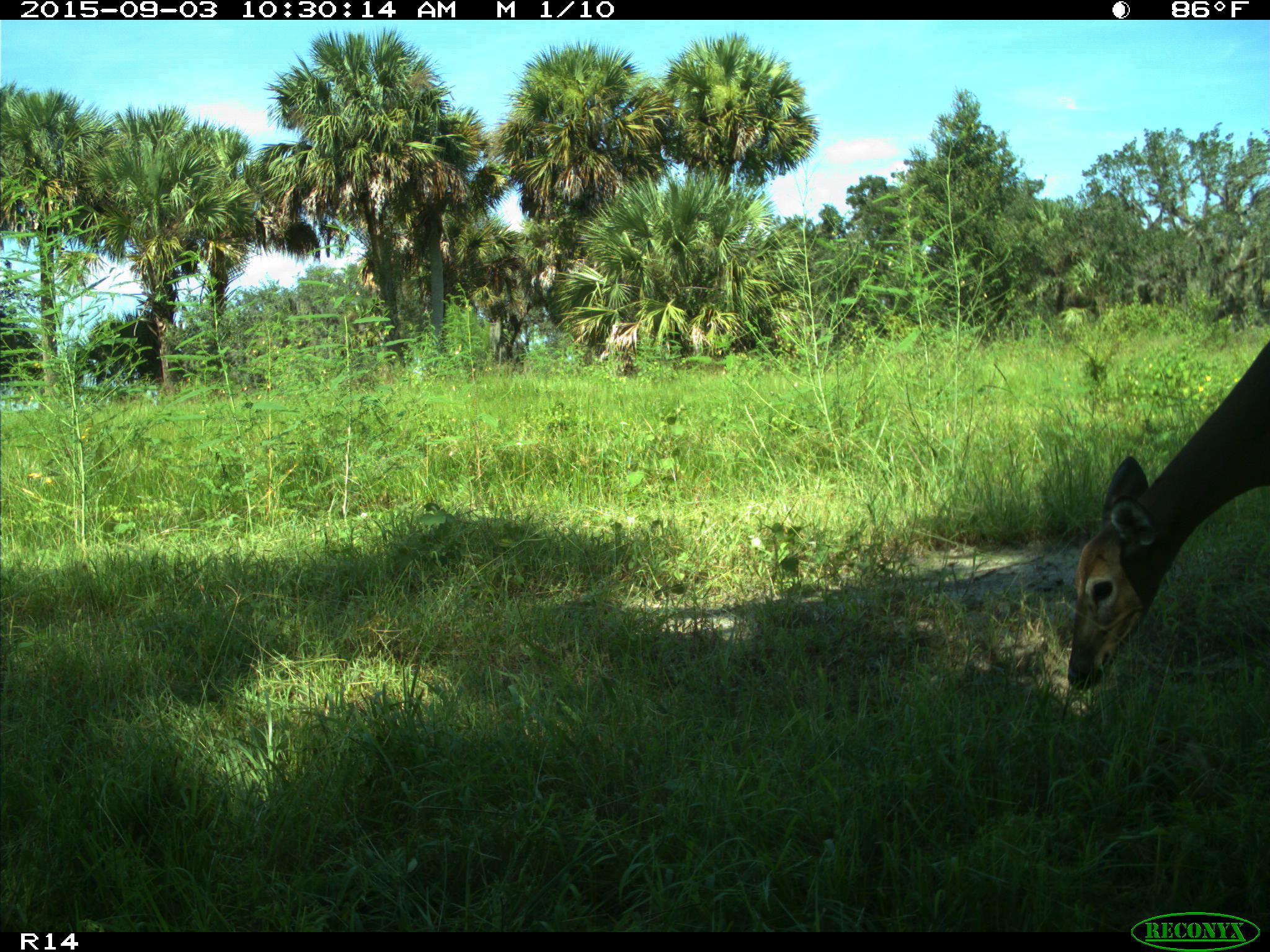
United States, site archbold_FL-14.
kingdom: Animalia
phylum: Chordata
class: Mammalia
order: Artiodactyla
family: Cervidae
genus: Odocoileus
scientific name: Odocoileus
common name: deer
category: unidentified deer